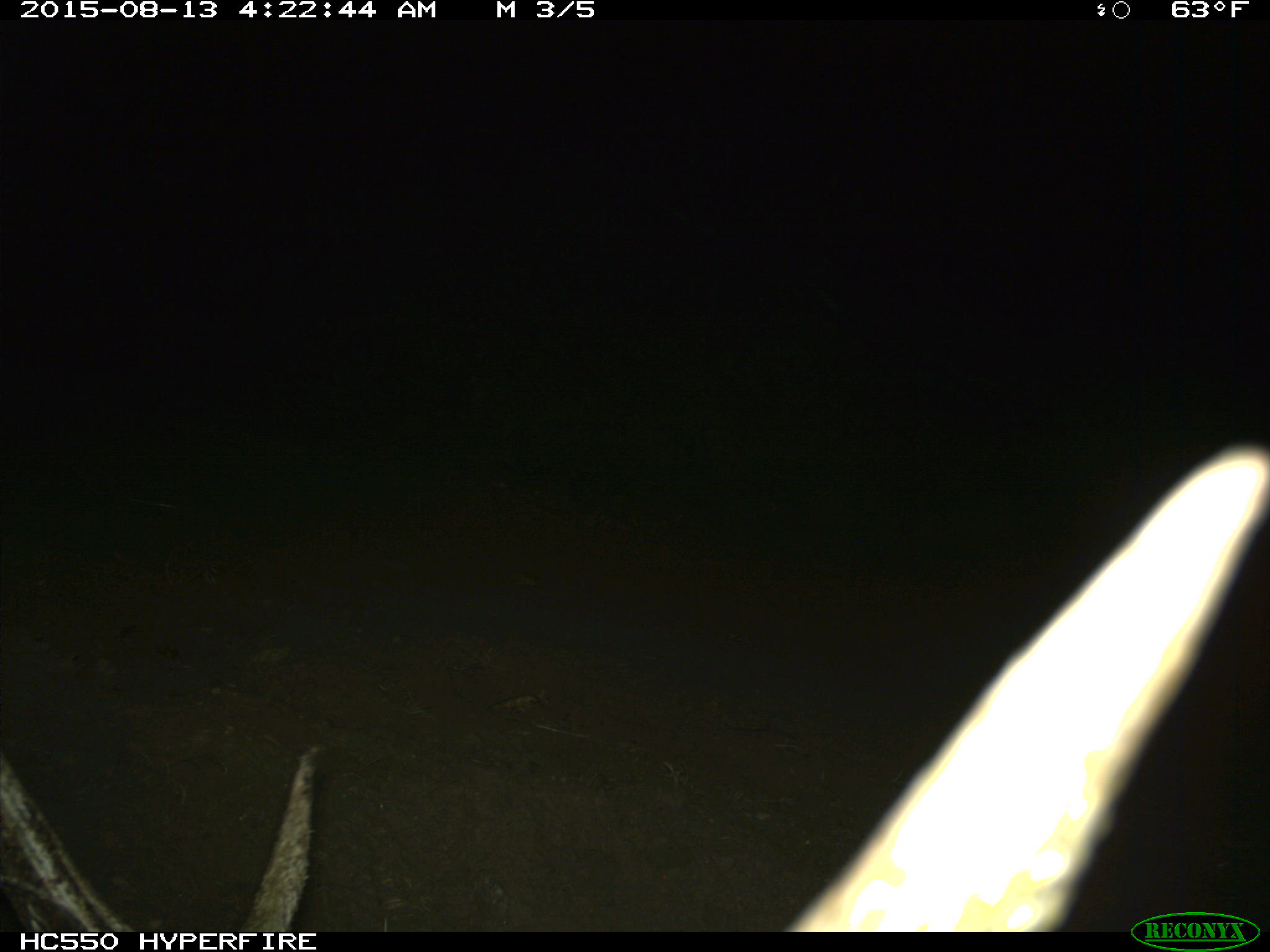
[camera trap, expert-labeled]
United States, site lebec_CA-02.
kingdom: Animalia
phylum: Chordata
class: Mammalia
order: Artiodactyla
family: Cervidae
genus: Cervus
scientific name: Cervus canadensis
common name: elk